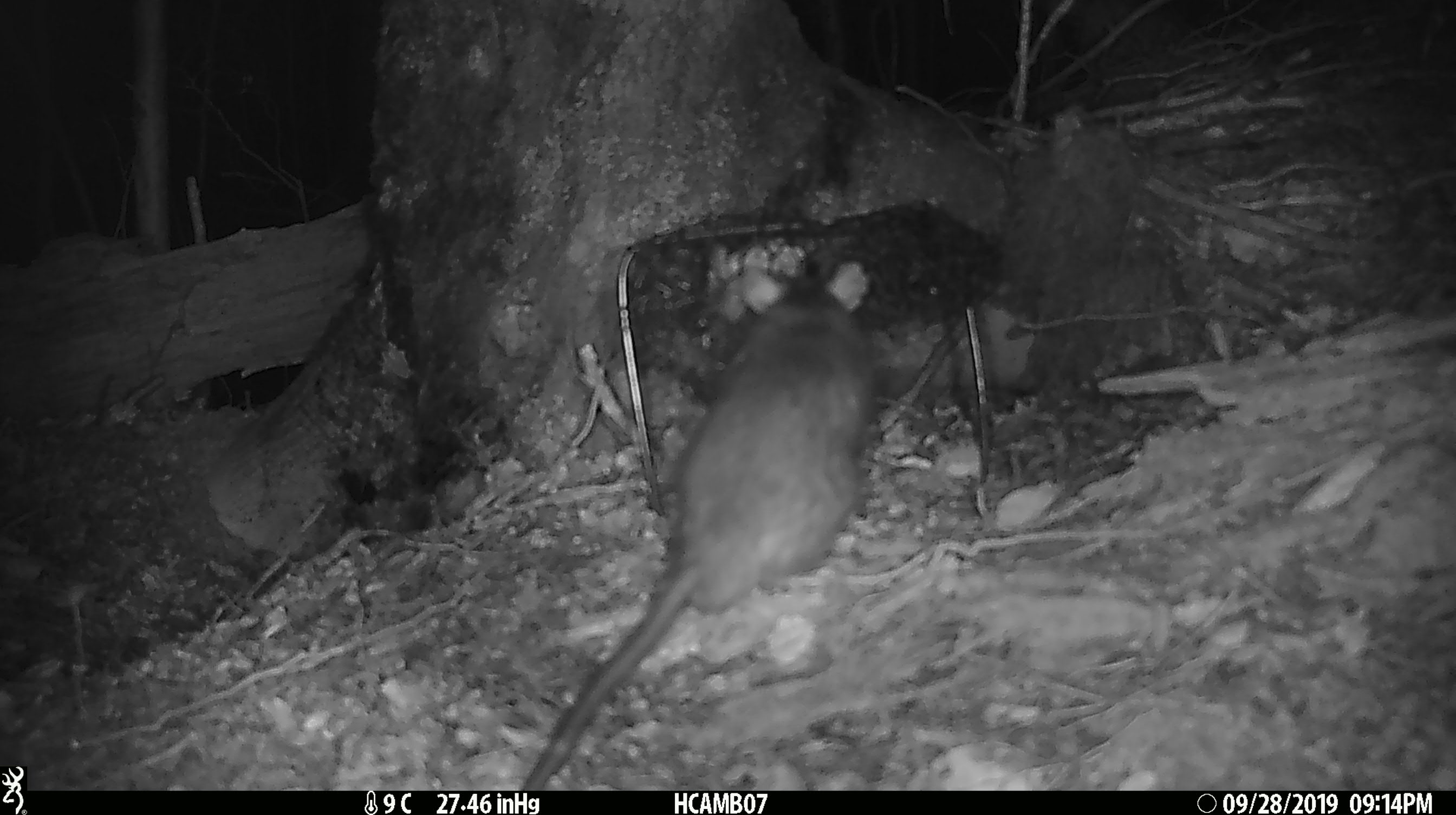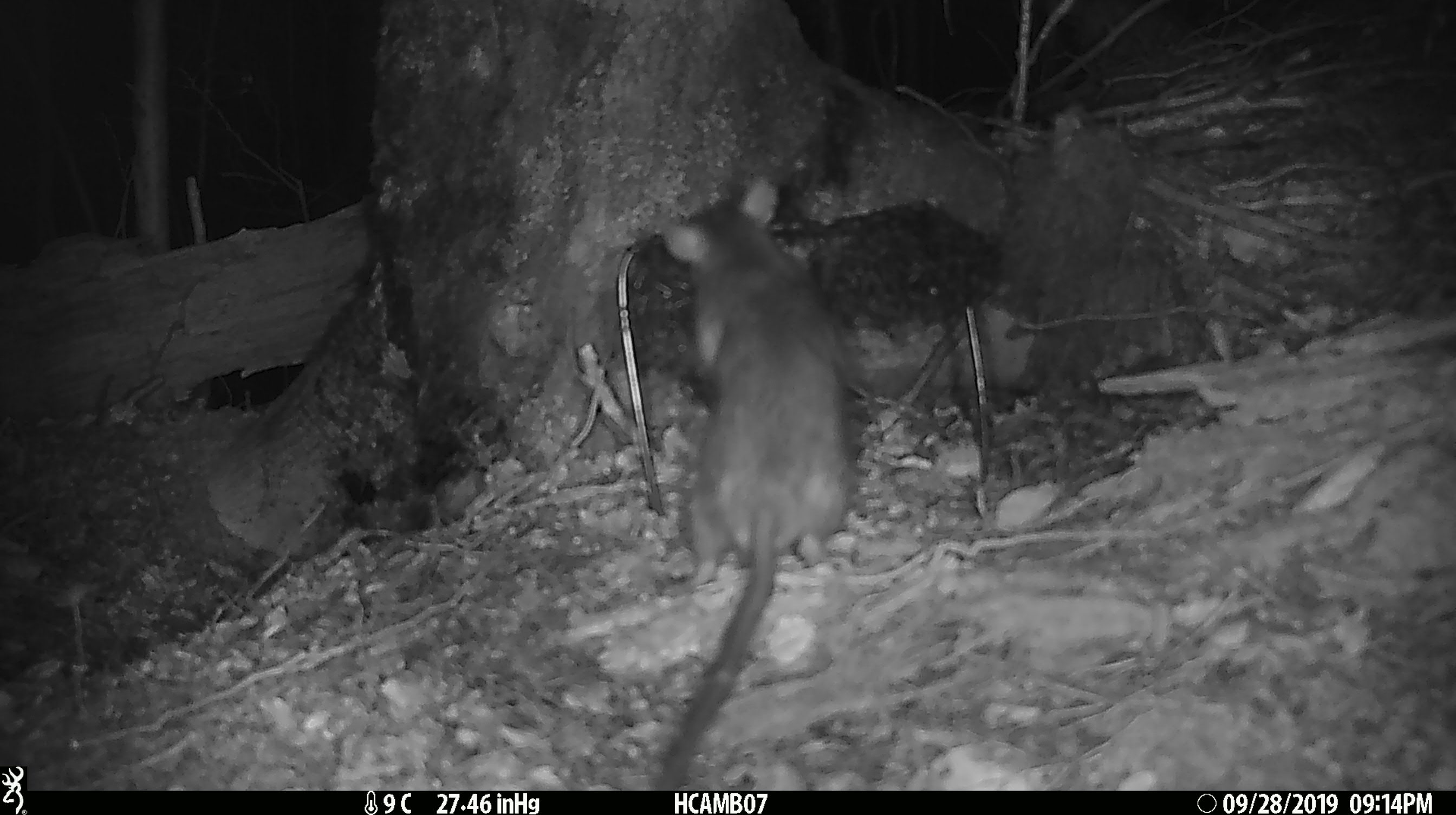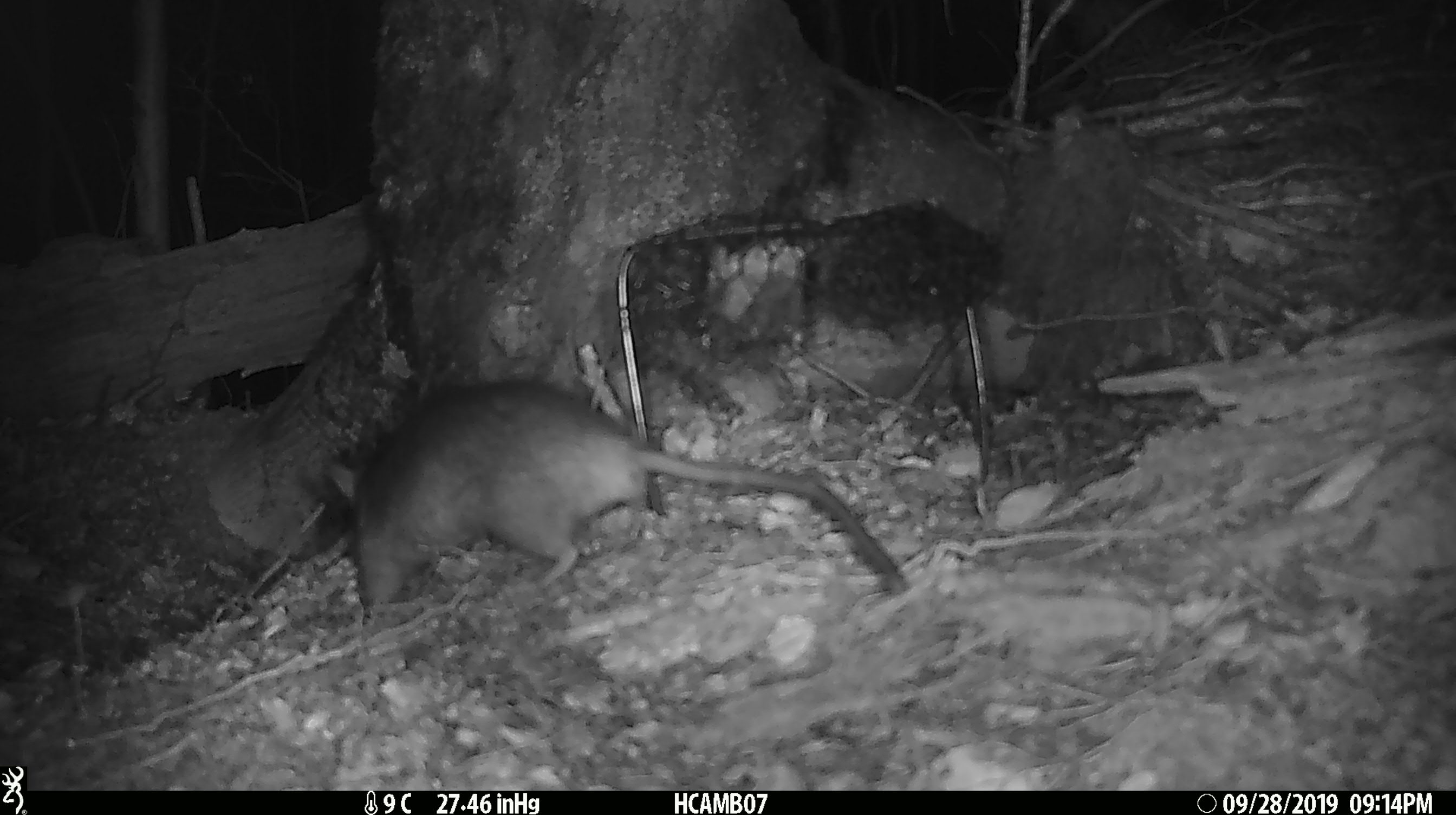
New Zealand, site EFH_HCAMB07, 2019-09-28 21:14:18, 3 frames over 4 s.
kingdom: Animalia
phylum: Chordata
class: Mammalia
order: Rodentia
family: Muridae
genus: Rattus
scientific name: Rattus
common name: rat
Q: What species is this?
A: Rat (Rattus).